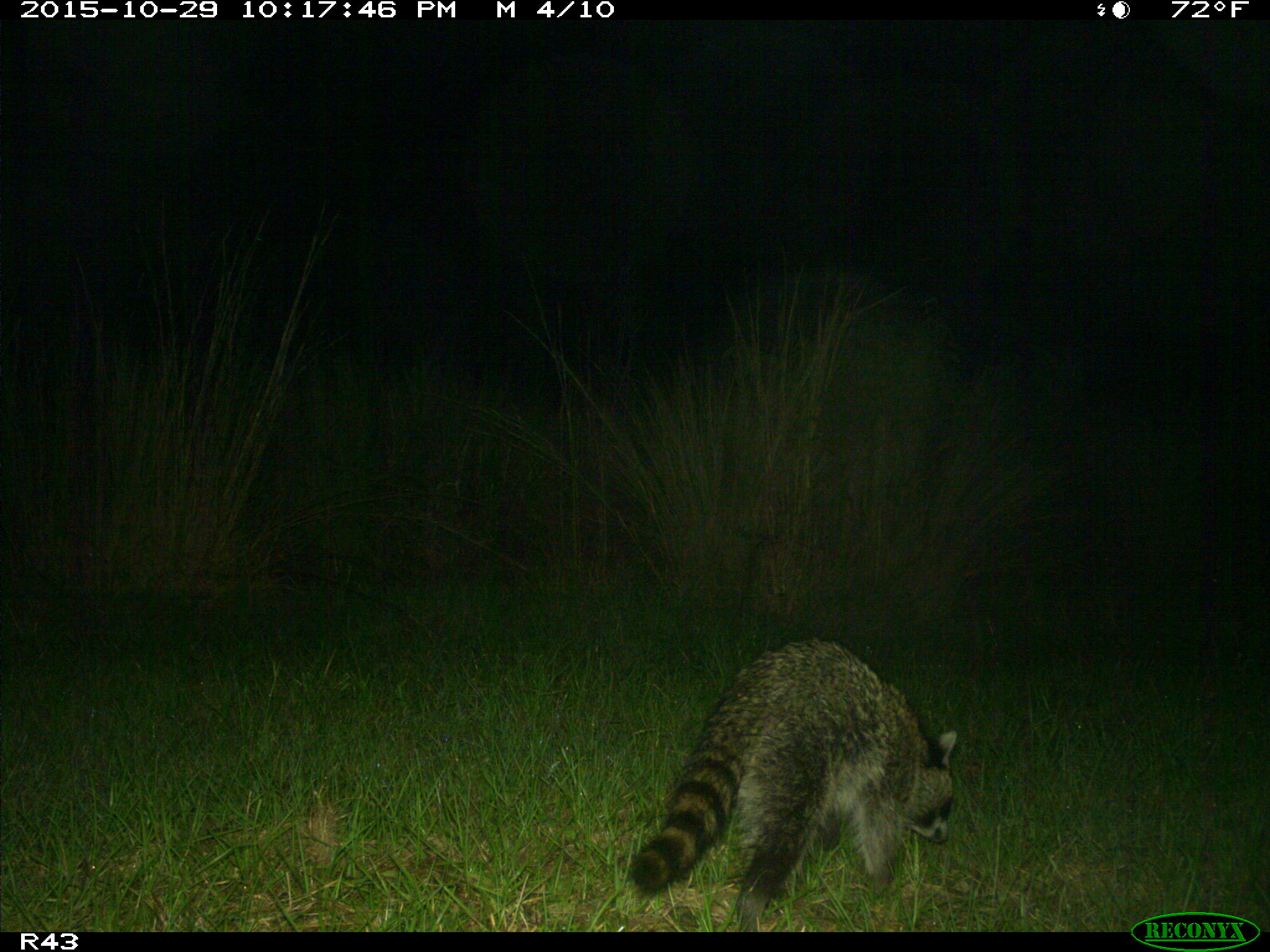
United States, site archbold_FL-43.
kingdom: Animalia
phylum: Chordata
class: Mammalia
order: Carnivora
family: Procyonidae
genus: Procyon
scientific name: Procyon lotor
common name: common raccoon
Procyon lotor (common raccoon).